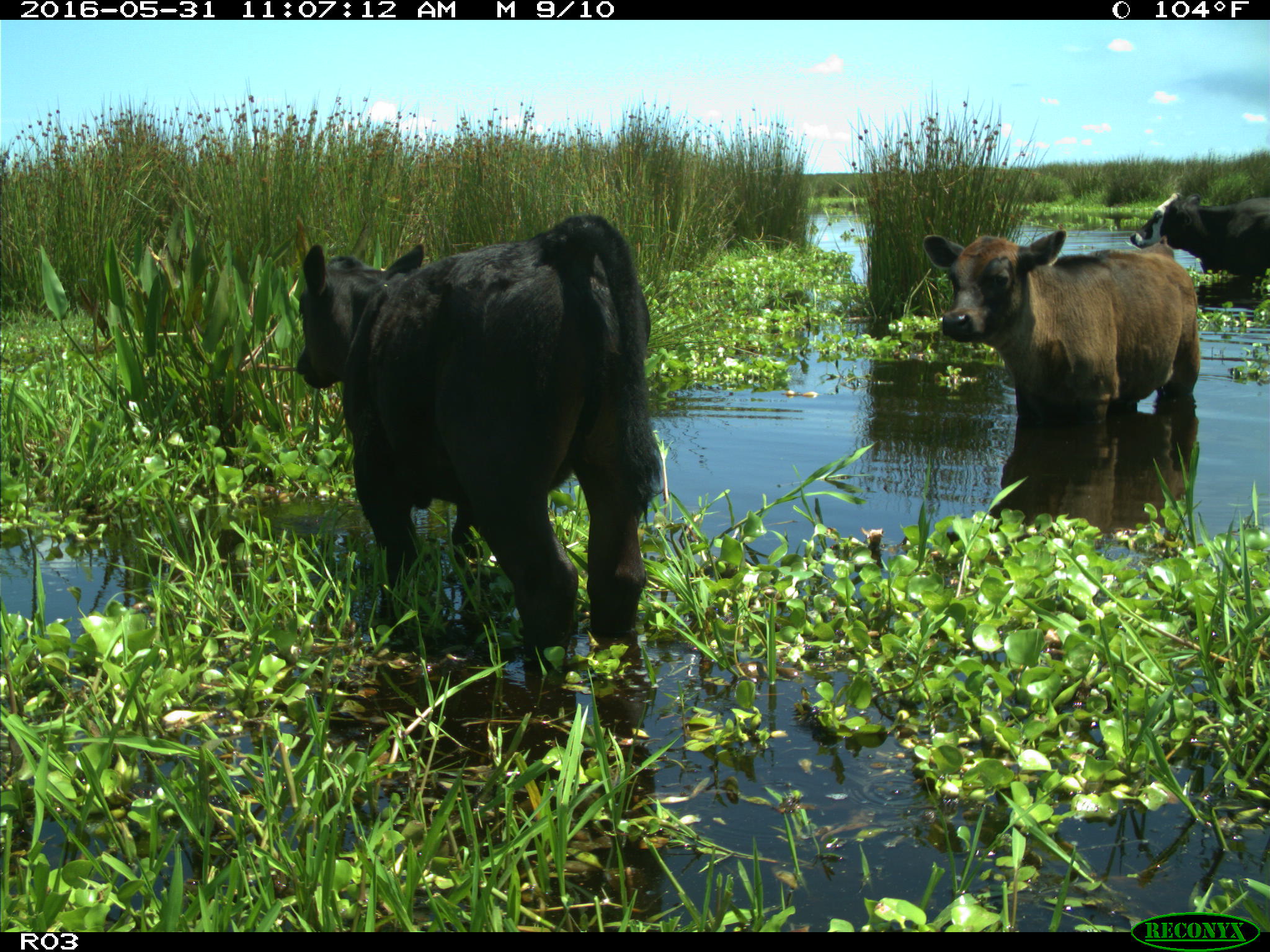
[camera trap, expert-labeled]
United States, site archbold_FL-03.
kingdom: Animalia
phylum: Chordata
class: Mammalia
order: Artiodactyla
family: Bovidae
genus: Bos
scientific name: Bos taurus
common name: domestic cow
Bos taurus (domestic cow).